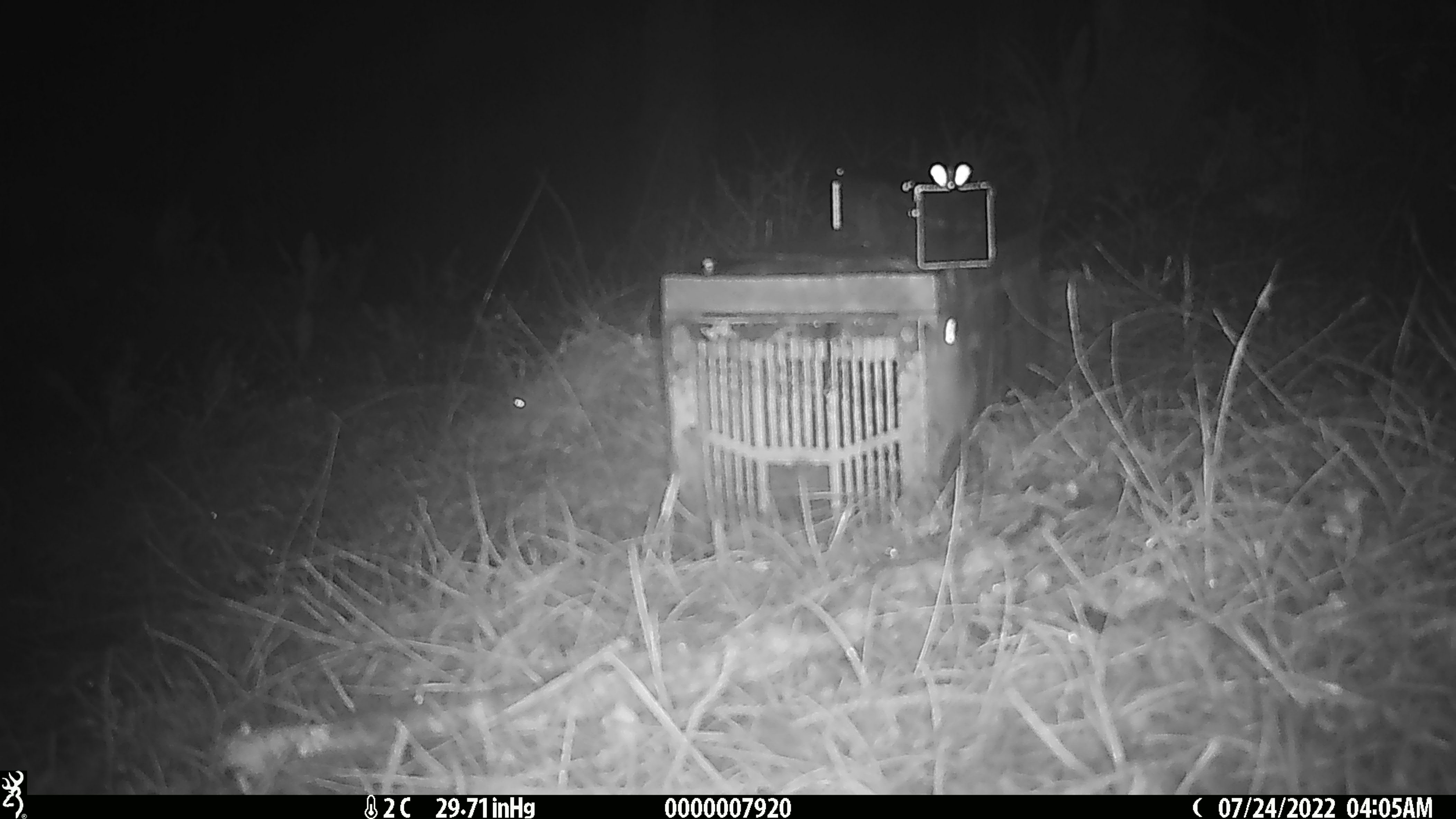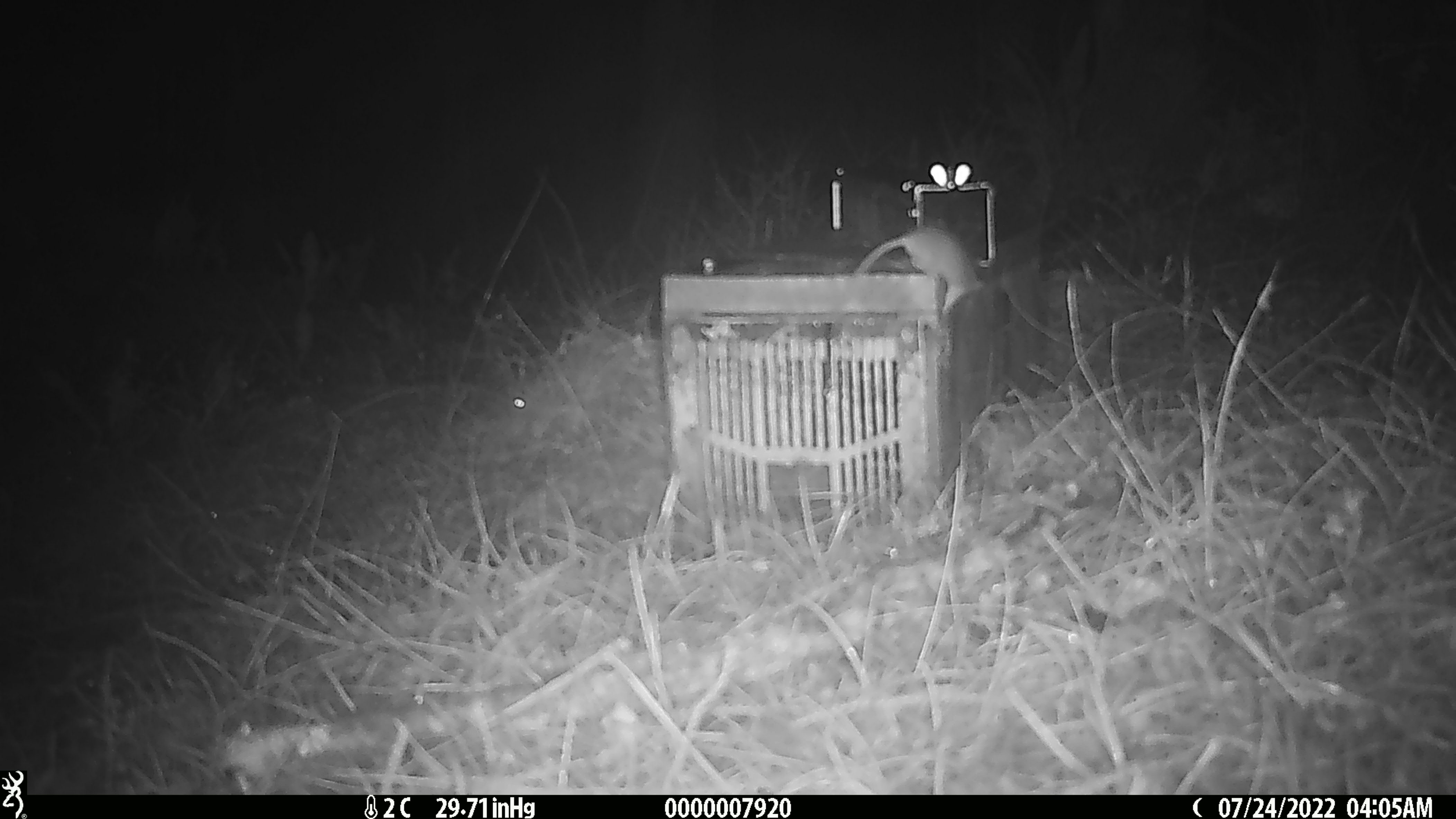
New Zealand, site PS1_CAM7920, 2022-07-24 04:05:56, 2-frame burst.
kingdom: Animalia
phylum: Chordata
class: Mammalia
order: Rodentia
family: Muridae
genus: Mus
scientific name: Mus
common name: mouse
Mouse (Mus).